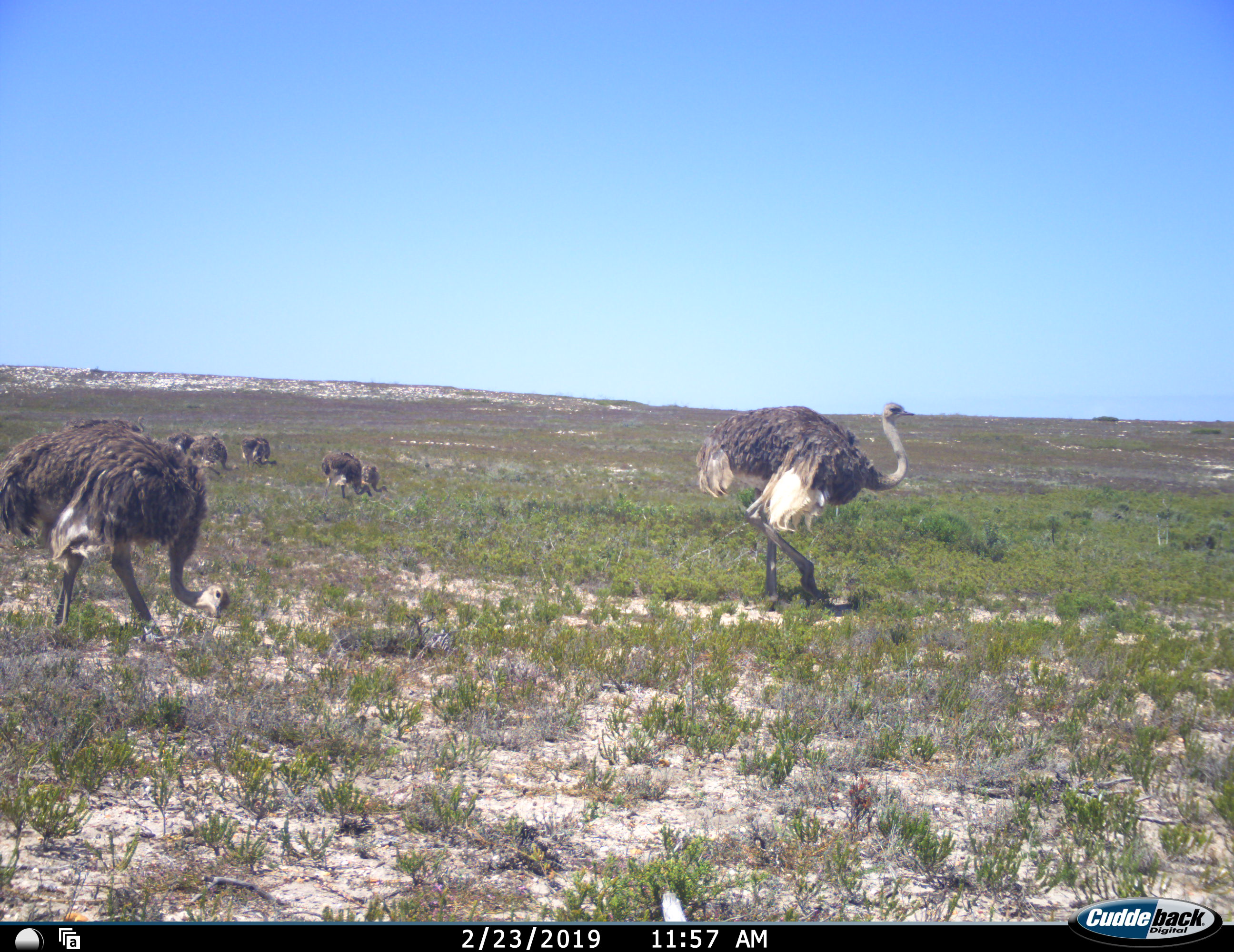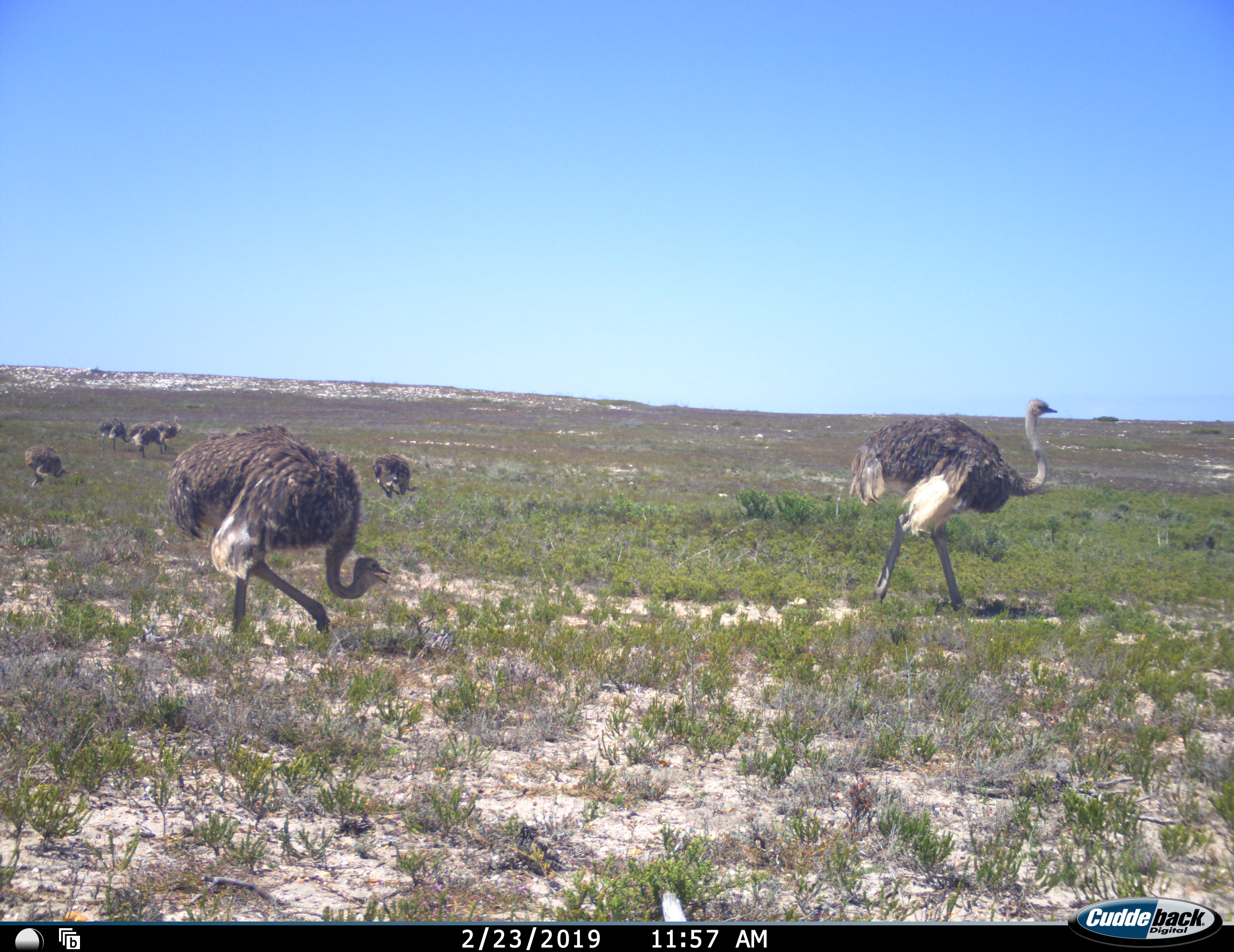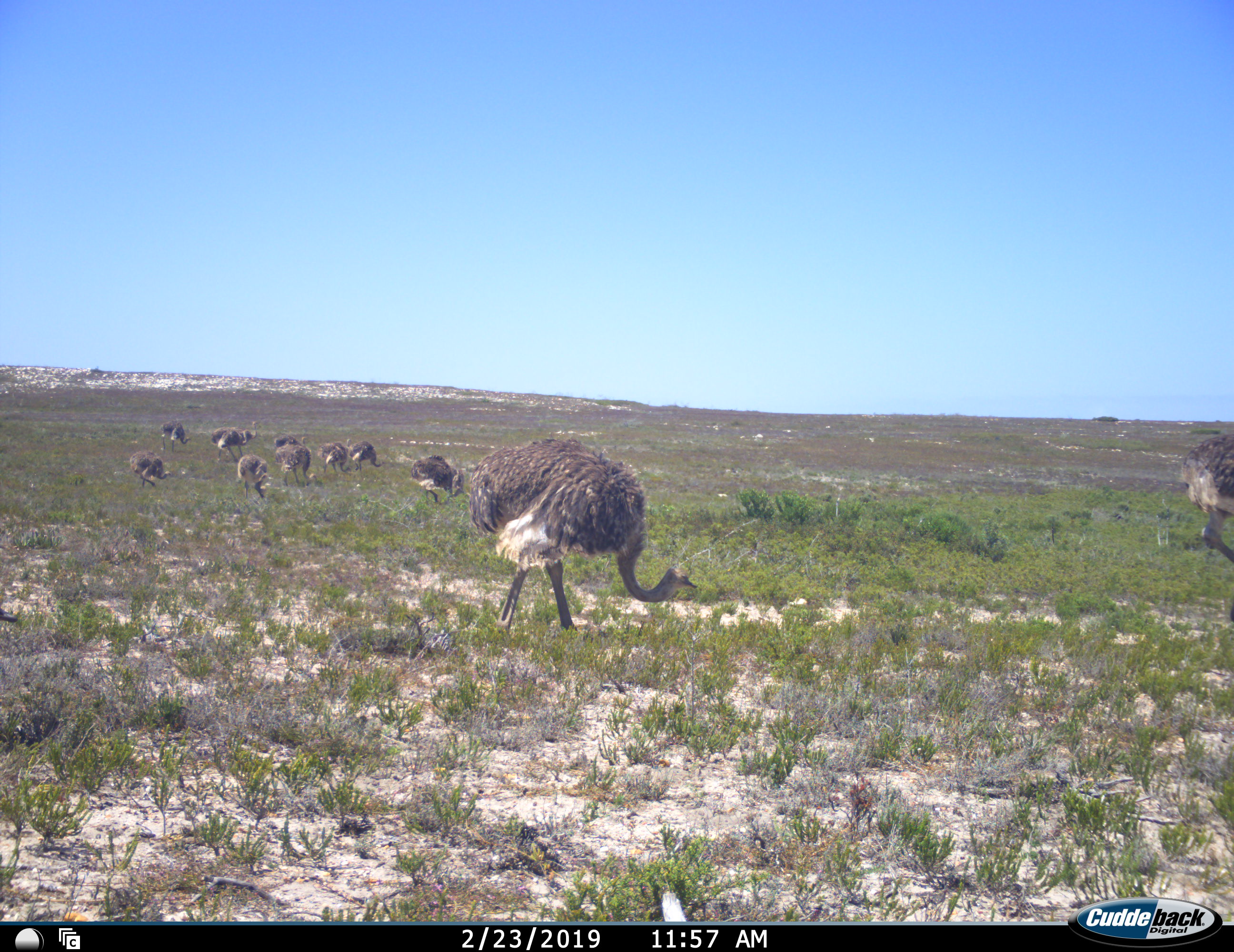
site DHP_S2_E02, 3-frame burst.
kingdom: Animalia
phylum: Chordata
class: Aves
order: Struthioniformes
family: Struthionidae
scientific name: Struthionidae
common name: ostrich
Ostrich (Struthionidae), count 11-50. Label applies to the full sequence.